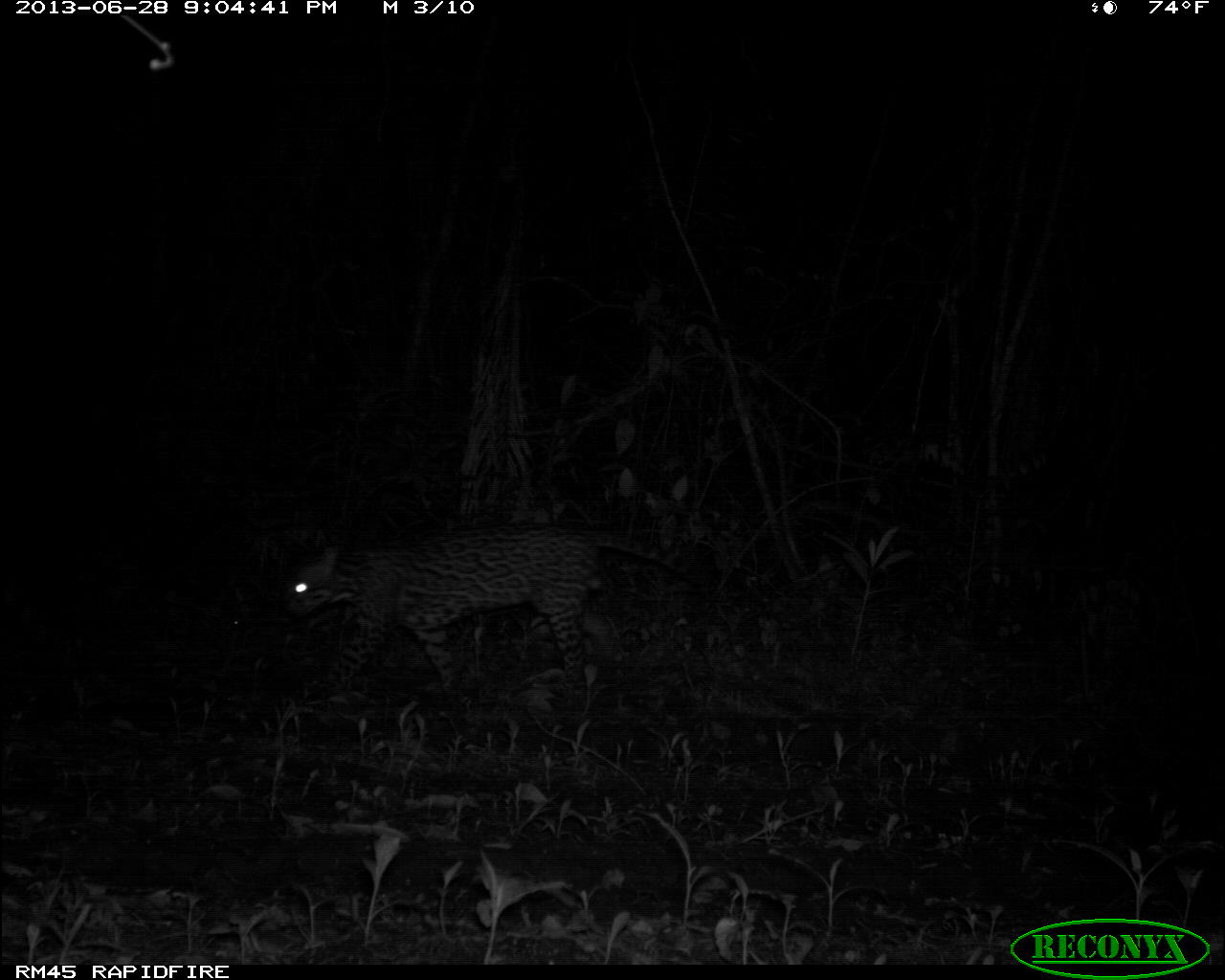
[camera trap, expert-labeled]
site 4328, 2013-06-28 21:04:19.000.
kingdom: Animalia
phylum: Chordata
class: Mammalia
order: Carnivora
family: Felidae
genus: Leopardus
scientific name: Leopardus pardalis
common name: ocelot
Leopardus pardalis (ocelot), count 1, sex male.